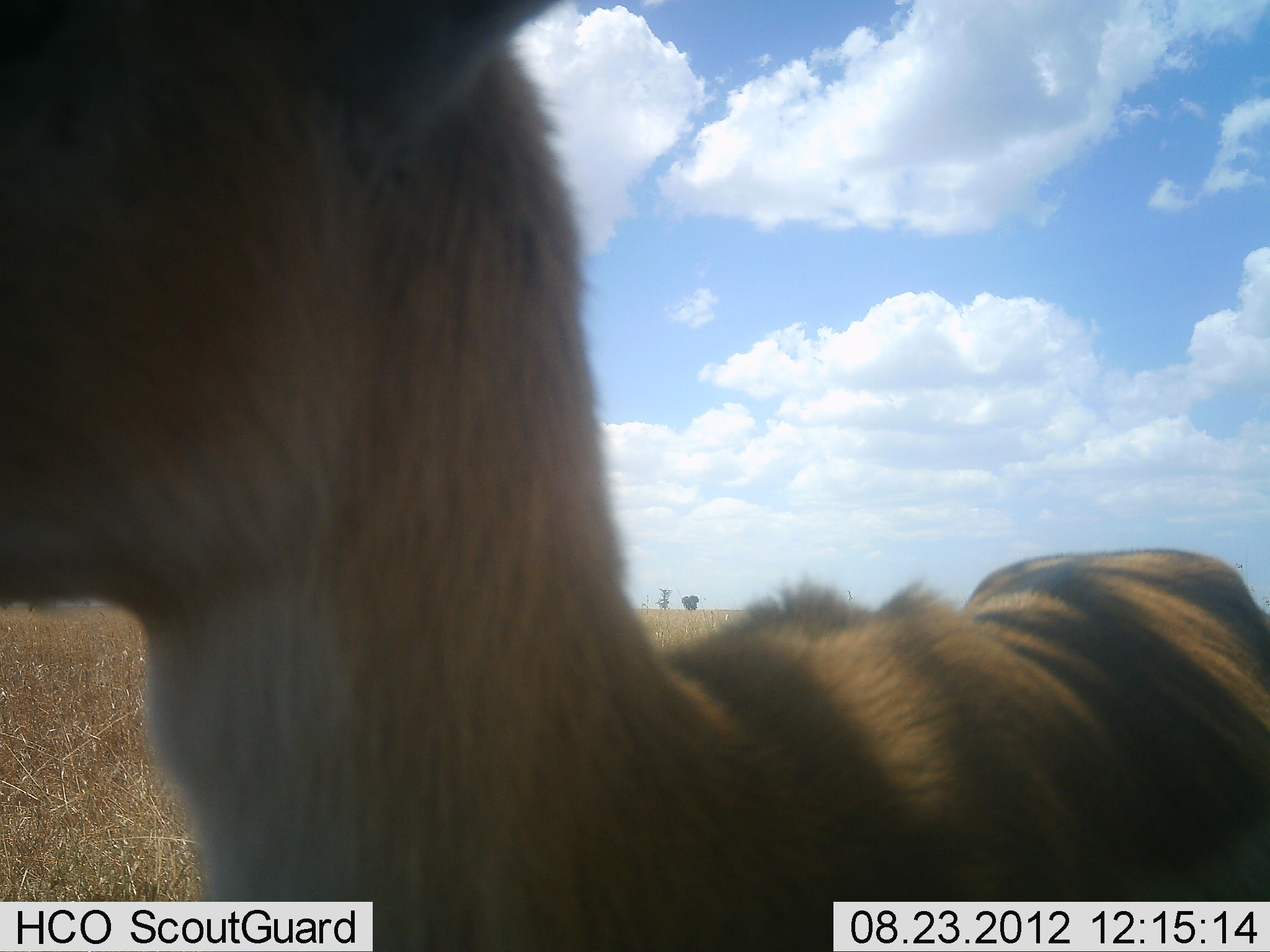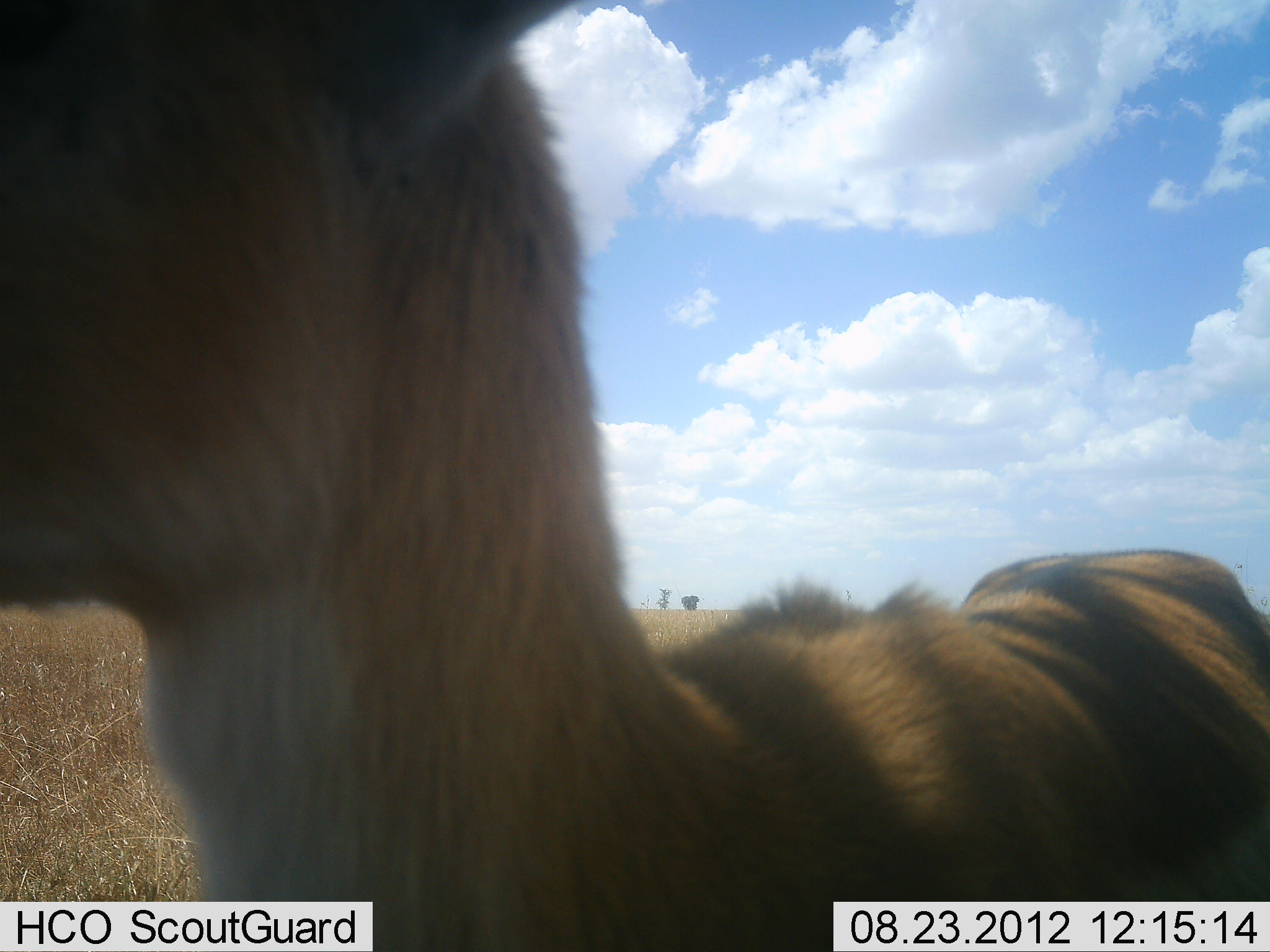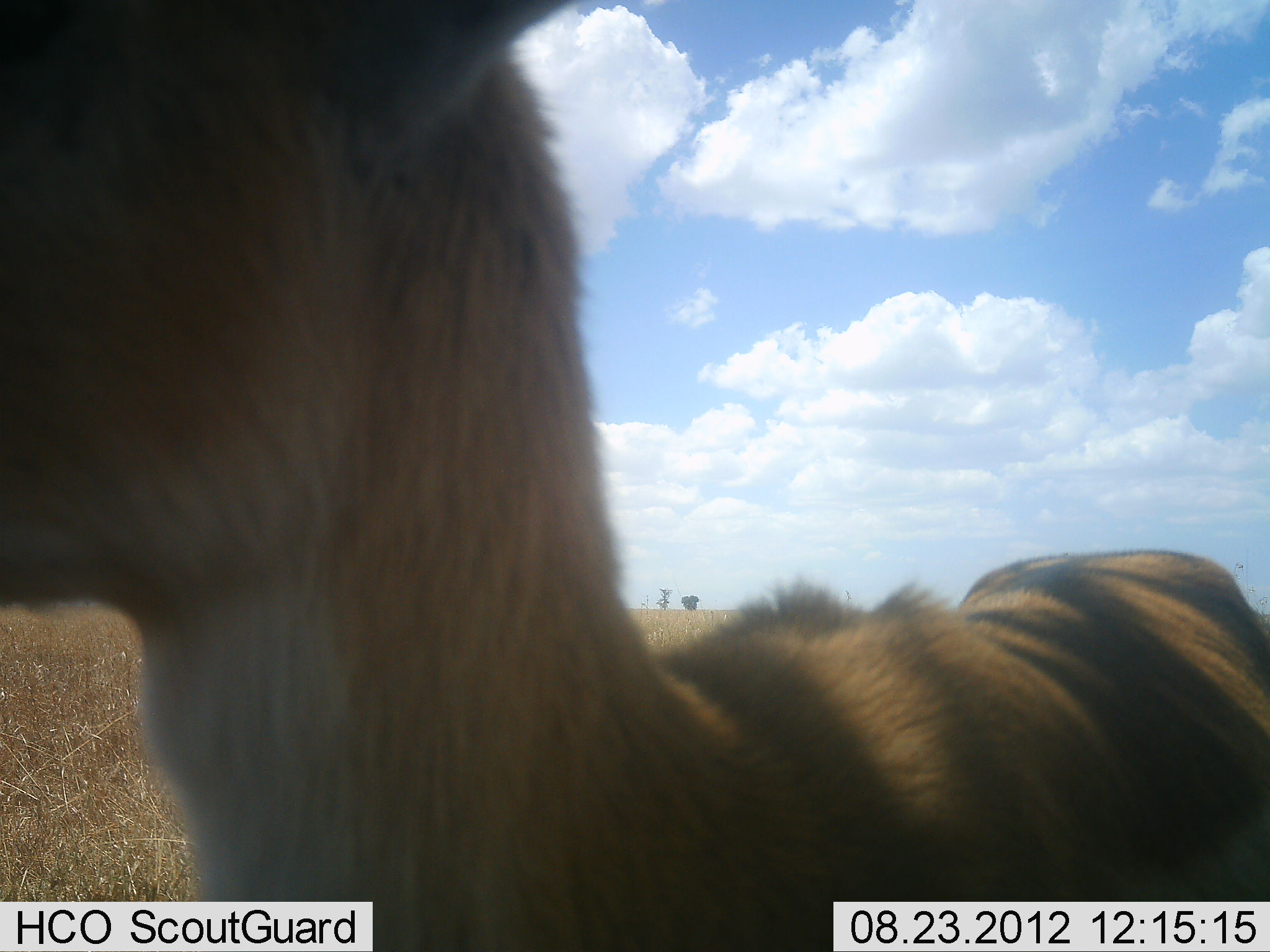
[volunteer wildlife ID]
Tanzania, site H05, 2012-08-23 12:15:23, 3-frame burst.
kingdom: Animalia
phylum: Chordata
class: Mammalia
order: Artiodactyla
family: Bovidae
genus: Eudorcas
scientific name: Eudorcas thomsonii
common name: thomson's gazelle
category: gazellethomsons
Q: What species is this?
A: Gazellethomsons (thomson's gazelle) (Eudorcas thomsonii).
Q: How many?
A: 1.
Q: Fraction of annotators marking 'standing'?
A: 100%.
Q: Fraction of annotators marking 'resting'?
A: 0%.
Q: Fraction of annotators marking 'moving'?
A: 0%.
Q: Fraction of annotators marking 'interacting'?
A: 0%.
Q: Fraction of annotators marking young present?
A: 0%.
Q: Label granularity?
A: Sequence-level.